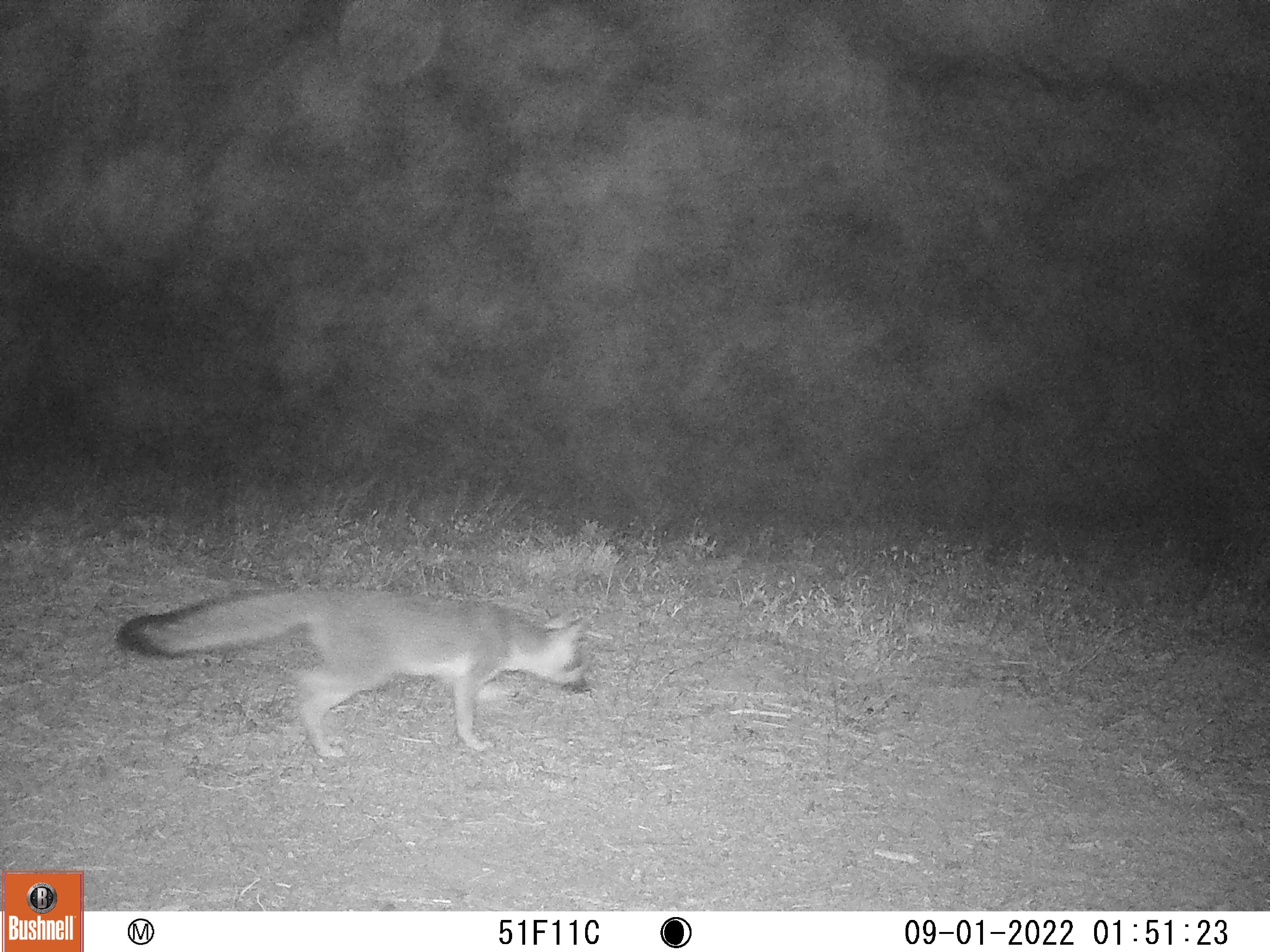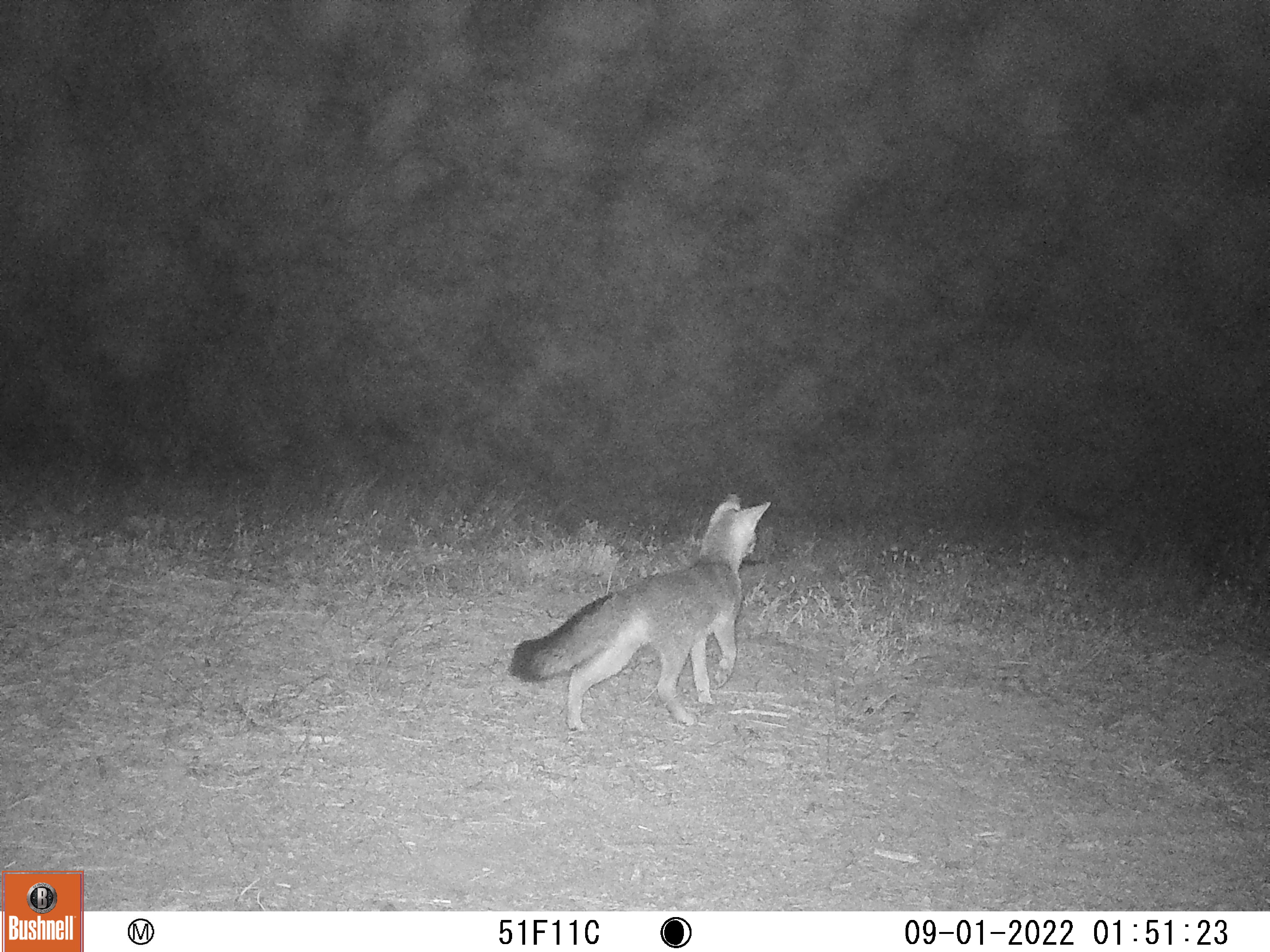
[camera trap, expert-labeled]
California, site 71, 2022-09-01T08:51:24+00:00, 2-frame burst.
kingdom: Animalia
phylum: Chordata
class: Mammalia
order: Carnivora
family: Canidae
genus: Urocyon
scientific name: Urocyon cinereoargenteus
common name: gray fox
Gray fox (Urocyon cinereoargenteus).